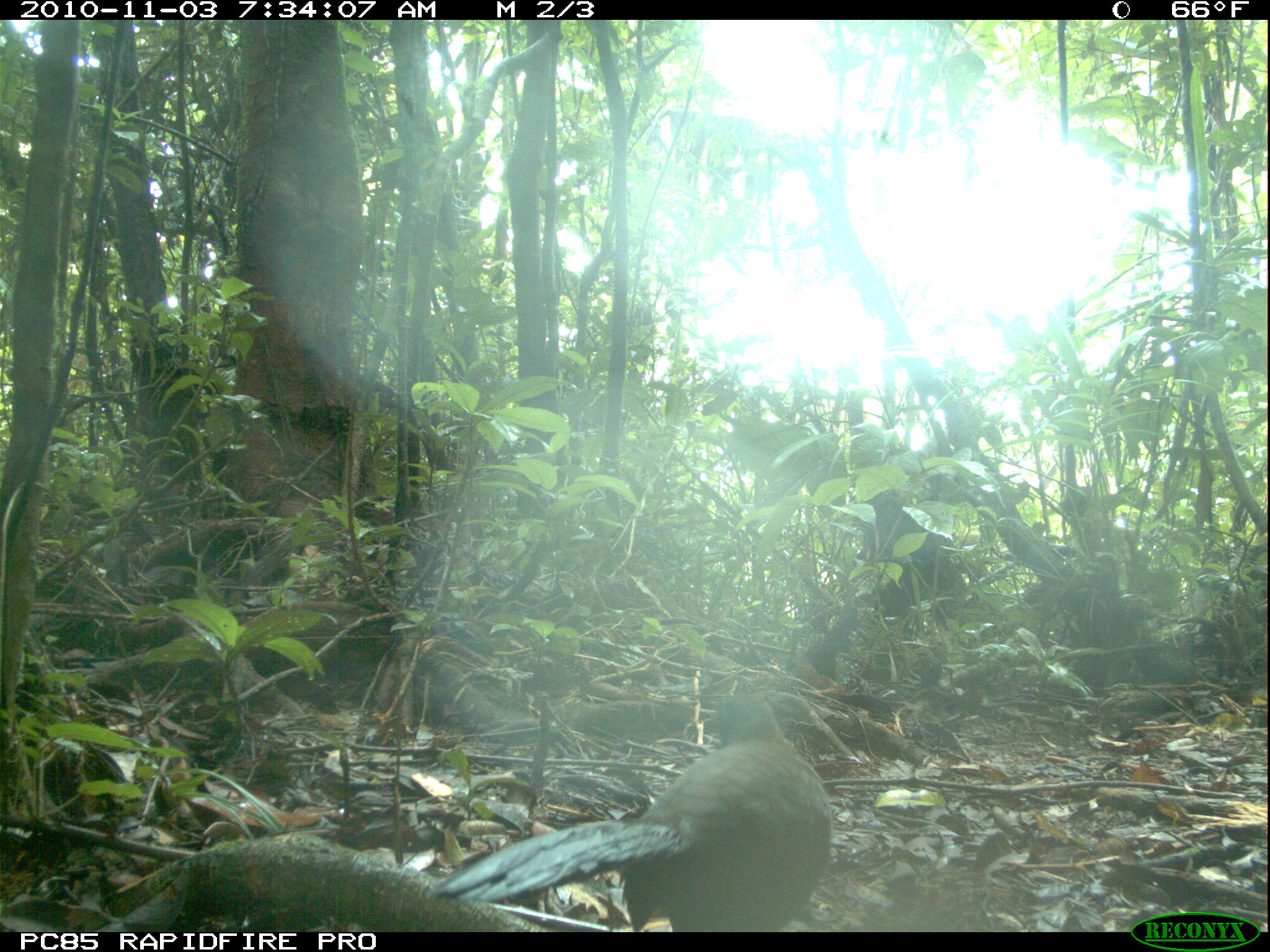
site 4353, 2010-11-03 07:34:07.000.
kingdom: Animalia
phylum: Chordata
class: Aves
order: Cuculiformes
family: Cuculidae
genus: Coua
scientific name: Coua serriana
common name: red-breasted coua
Coua serriana (red-breasted coua), count 1.